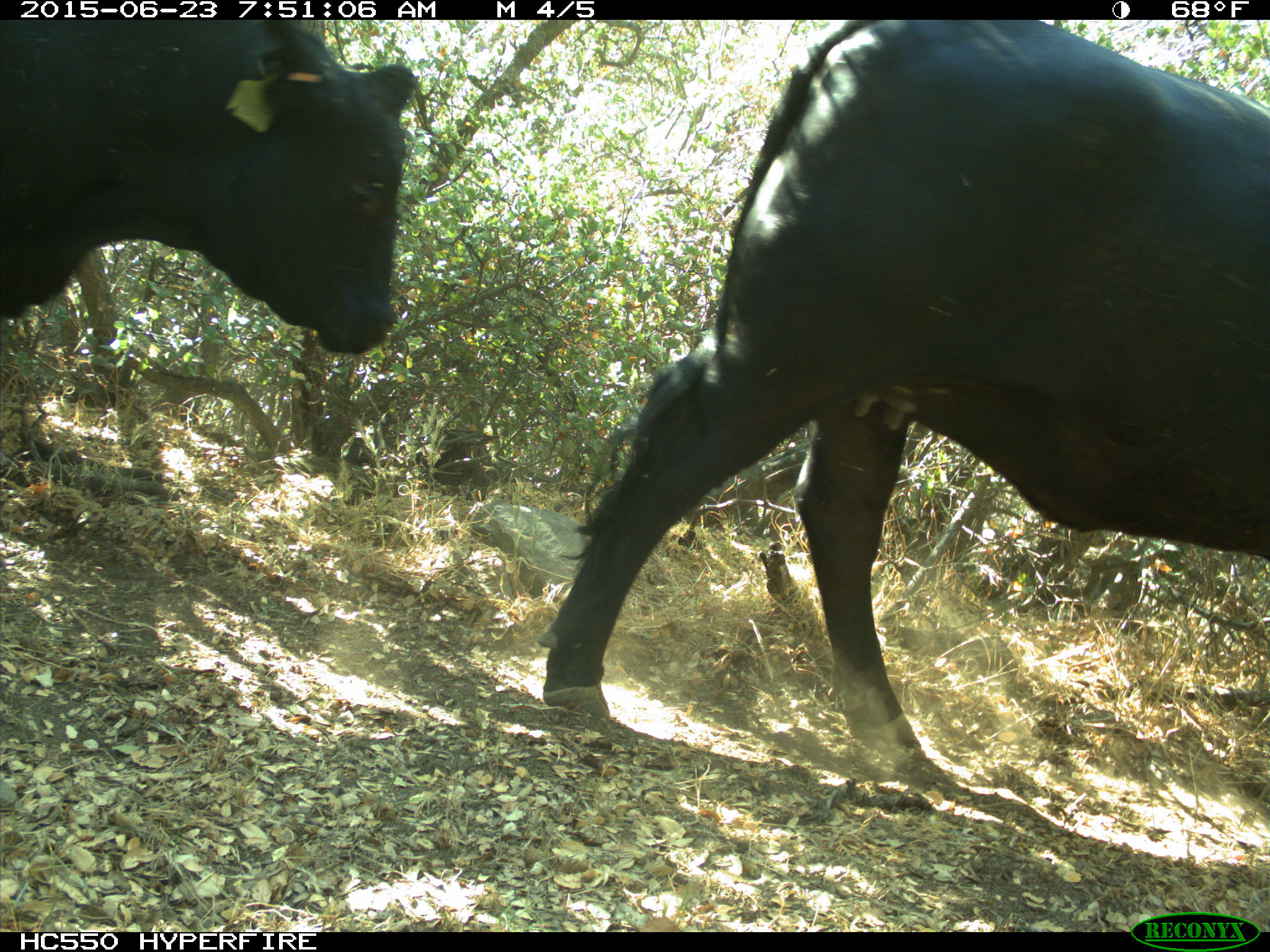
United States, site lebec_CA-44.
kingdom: Animalia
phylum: Chordata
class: Mammalia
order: Artiodactyla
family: Bovidae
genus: Bos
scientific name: Bos taurus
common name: domestic cow